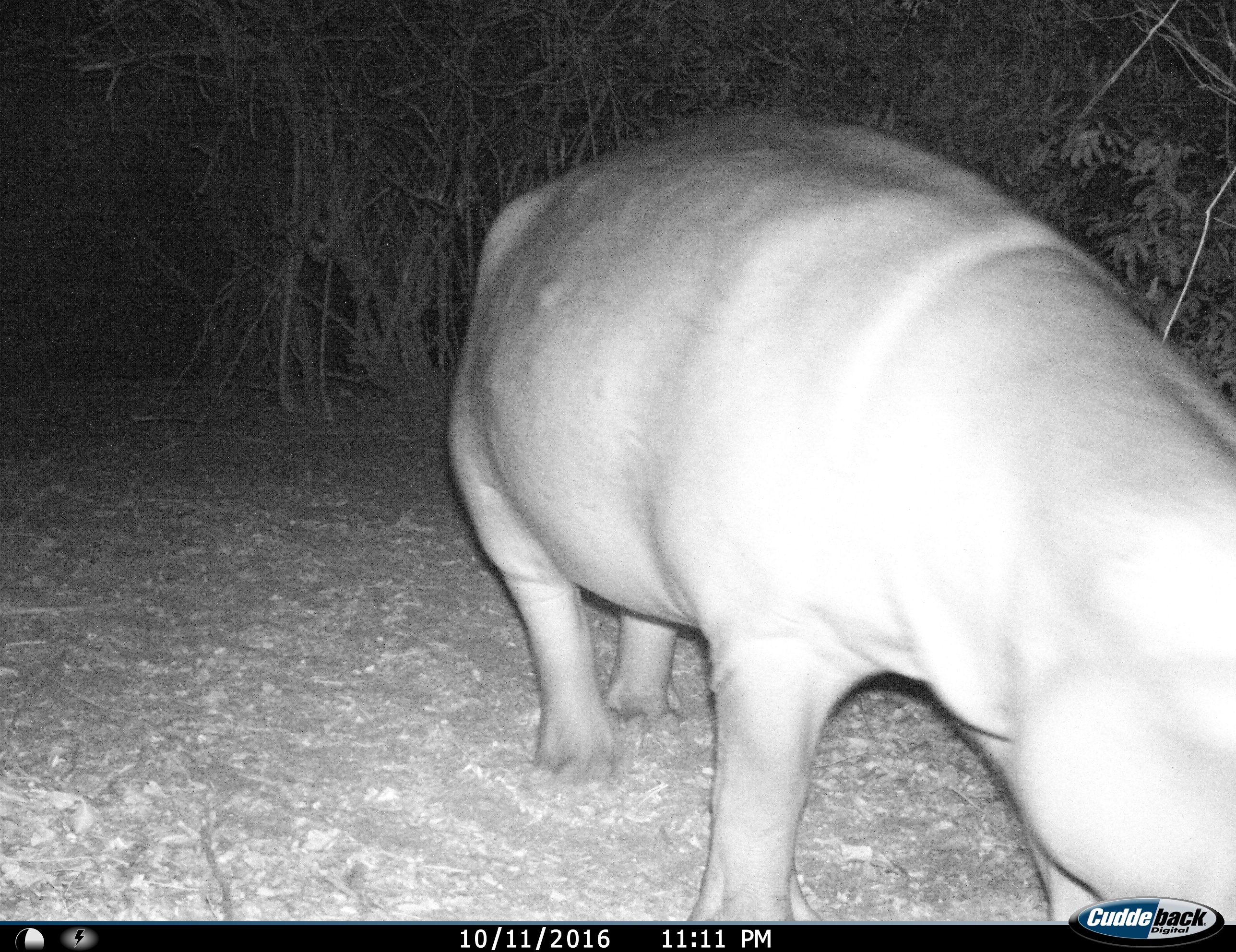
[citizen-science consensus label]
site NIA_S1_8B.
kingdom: Animalia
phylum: Chordata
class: Mammalia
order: Artiodactyla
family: Hippopotamidae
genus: Hippopotamus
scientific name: Hippopotamus amphibius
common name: hippopotamus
Hippopotamus (Hippopotamus amphibius), count 1. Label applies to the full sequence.